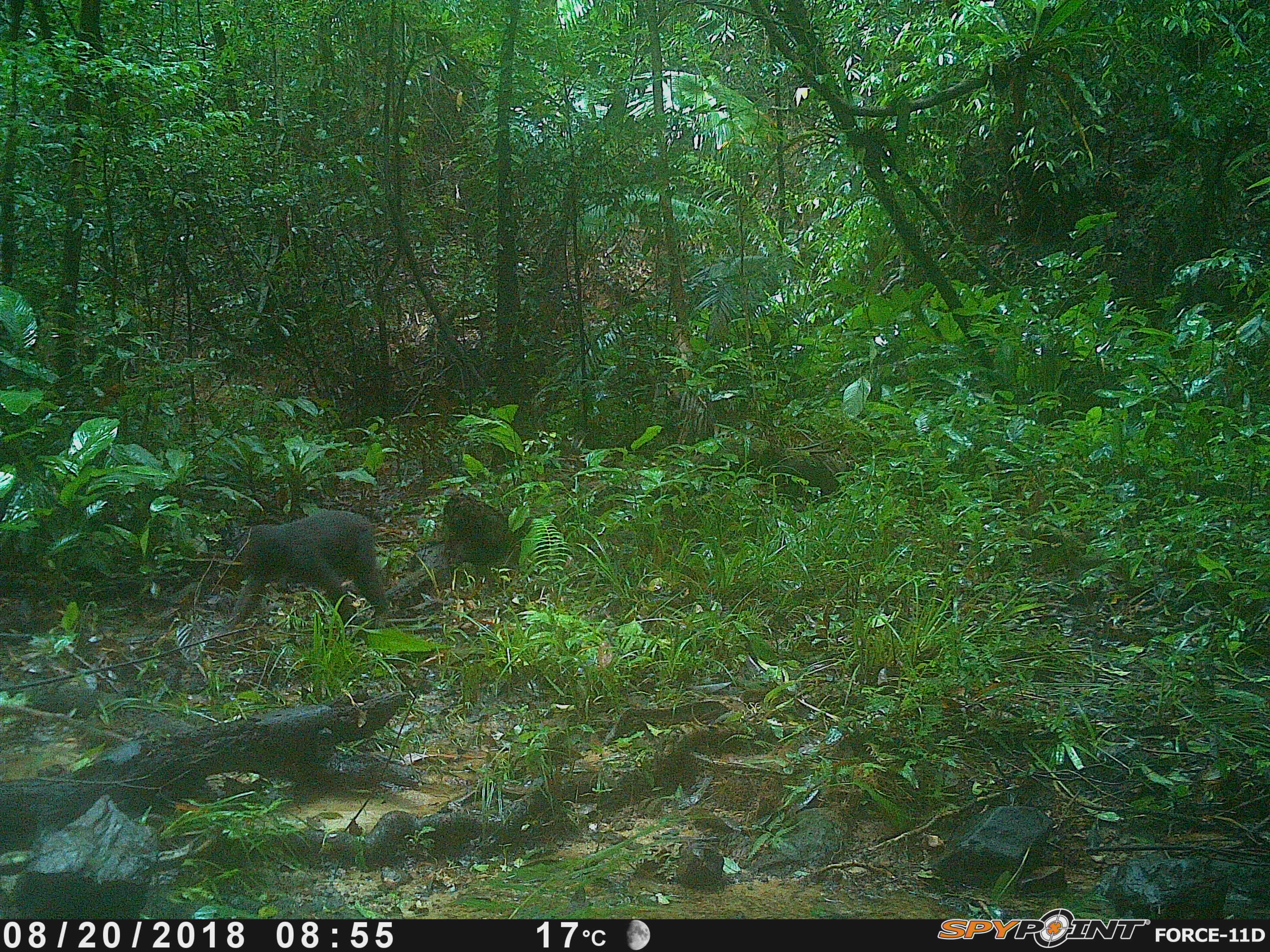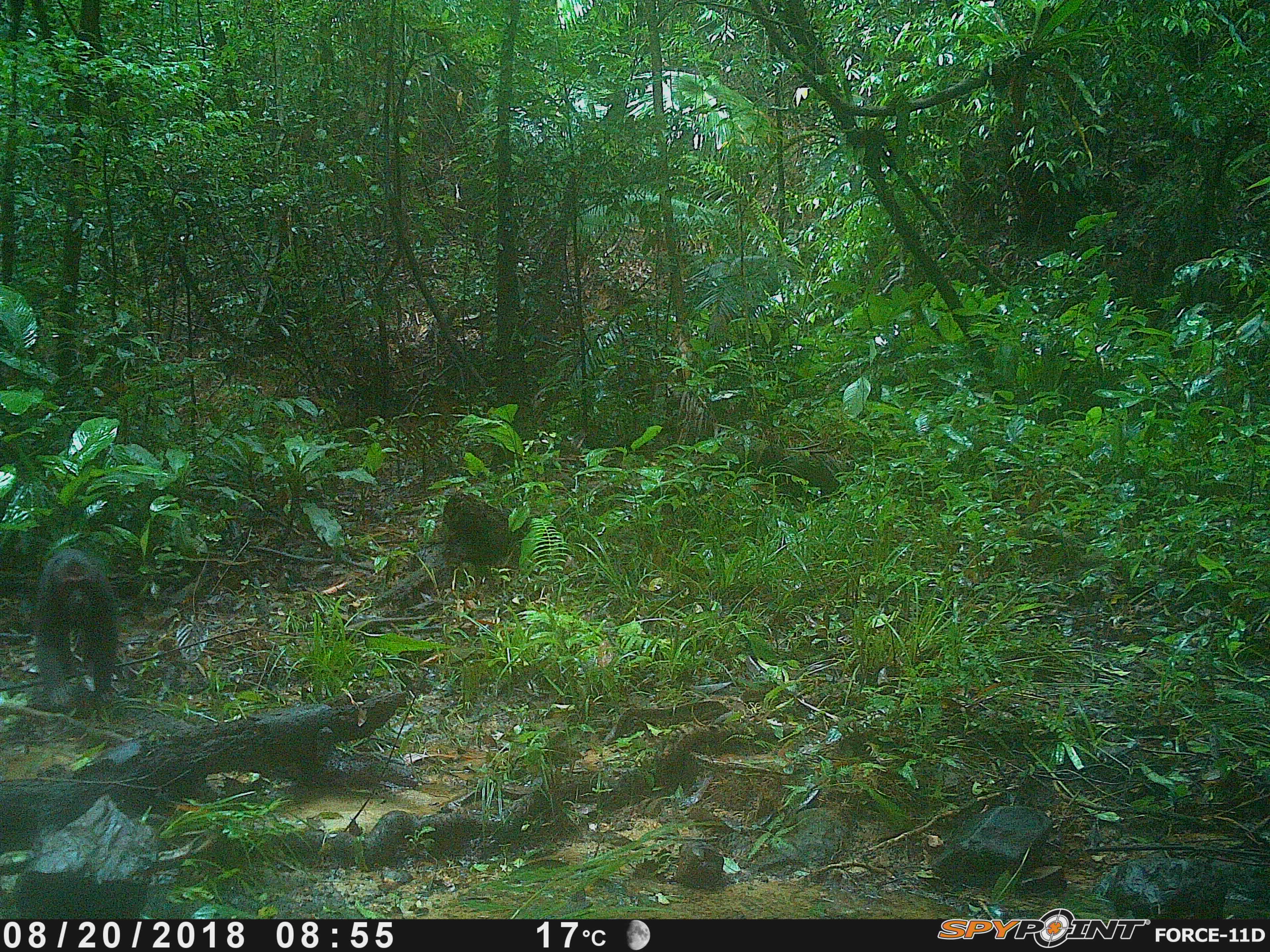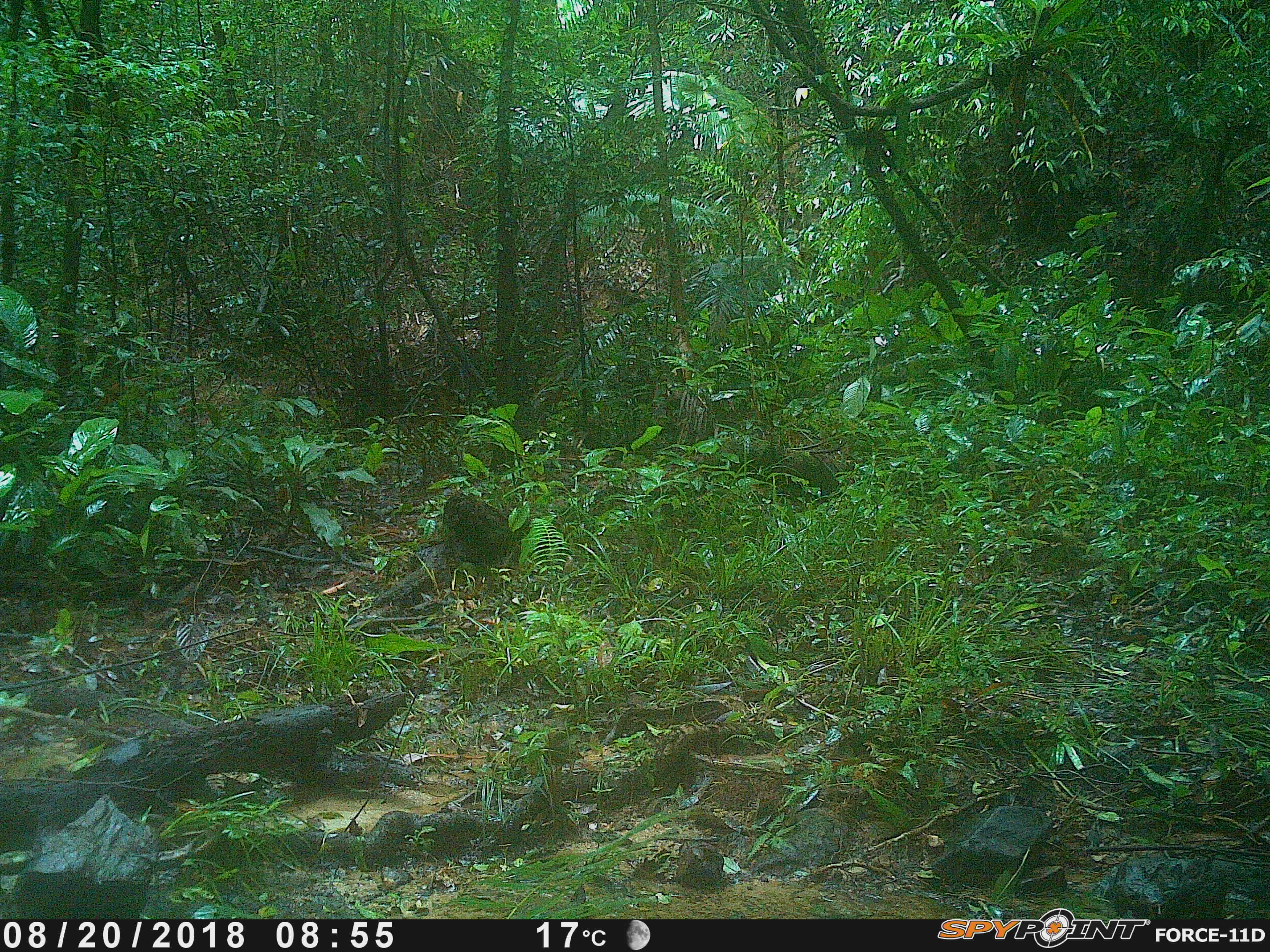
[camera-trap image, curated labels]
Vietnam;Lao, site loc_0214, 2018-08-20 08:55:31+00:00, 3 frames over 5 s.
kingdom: Animalia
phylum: Chordata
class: Mammalia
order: Primates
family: Cercopithecidae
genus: Macaca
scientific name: Macaca arctoides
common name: stump-tailed macaque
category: stump tailed macaque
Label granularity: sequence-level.